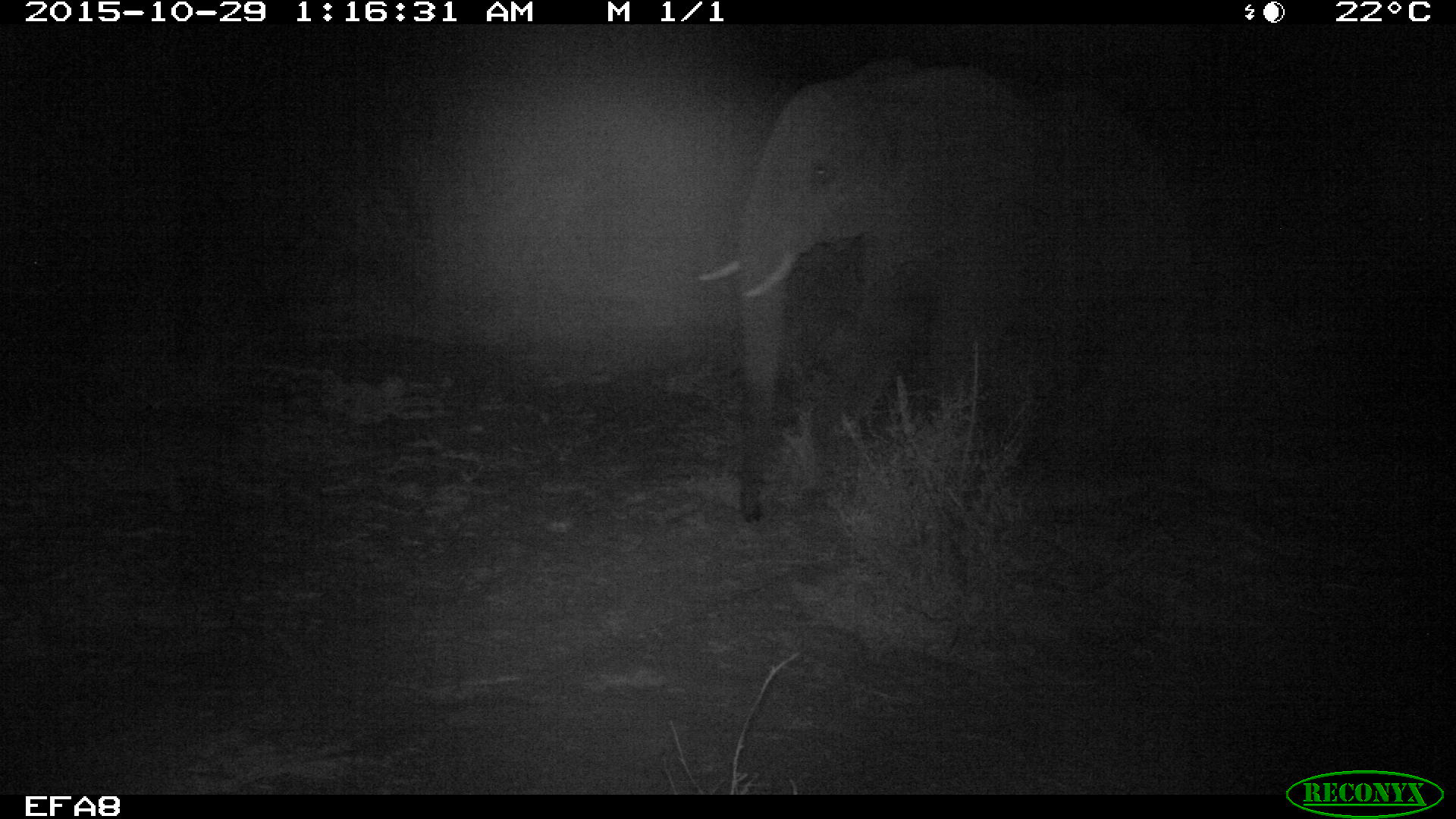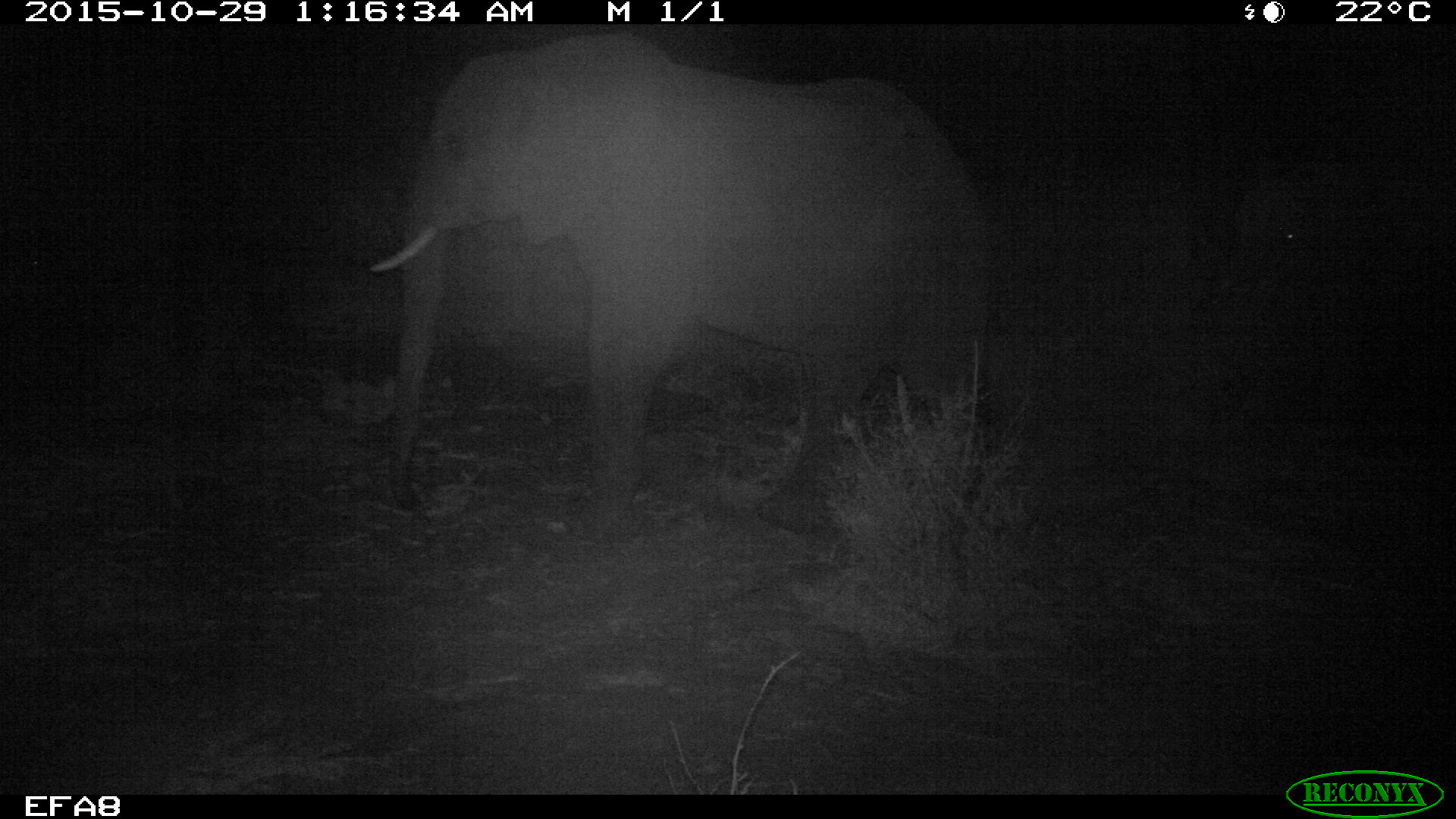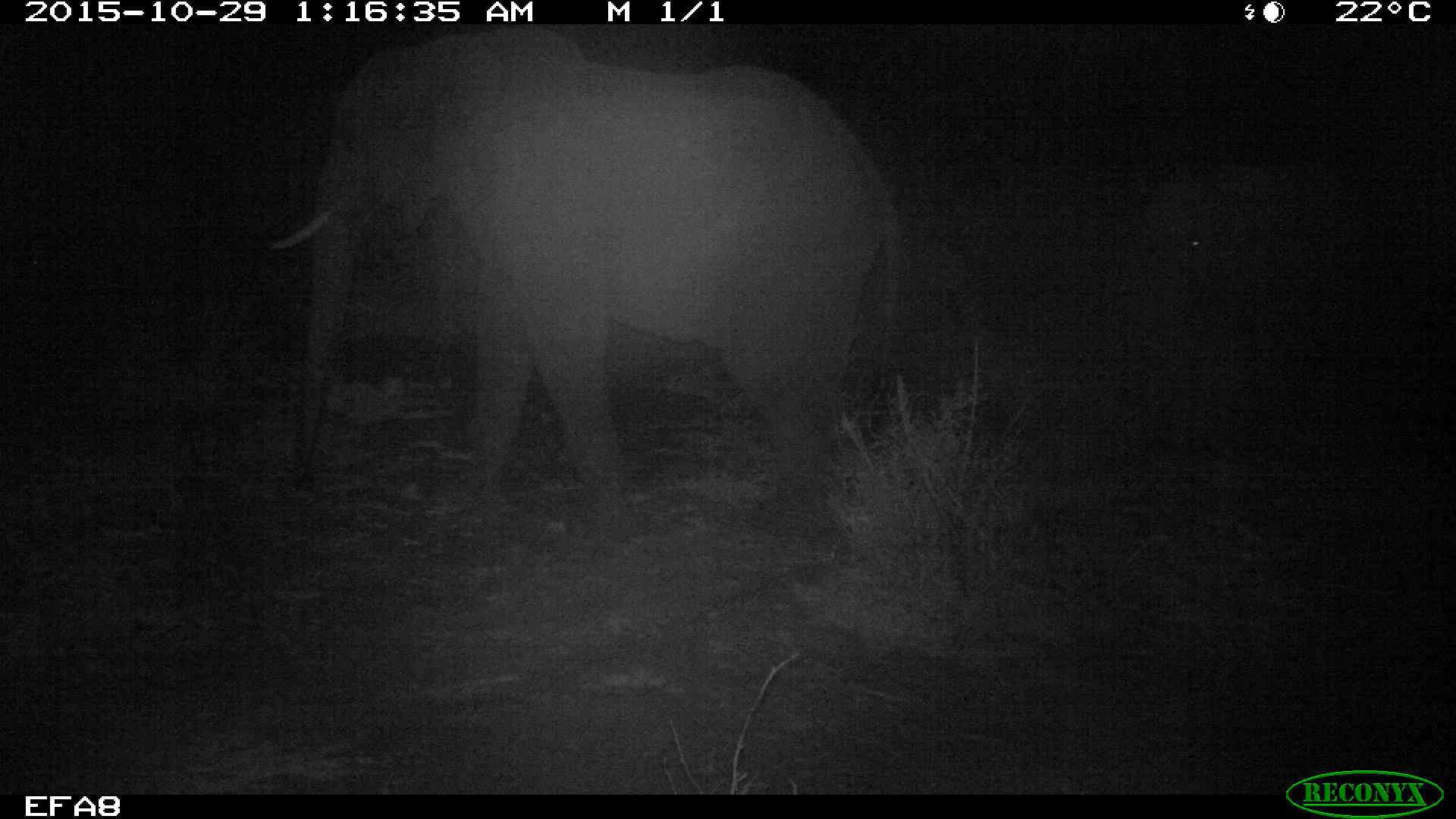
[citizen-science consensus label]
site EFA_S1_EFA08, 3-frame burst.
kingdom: Animalia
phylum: Chordata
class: Mammalia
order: Proboscidea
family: Elephantidae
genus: Loxodonta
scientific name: Loxodonta africana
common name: african bush elephant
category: elephant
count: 3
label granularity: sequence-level